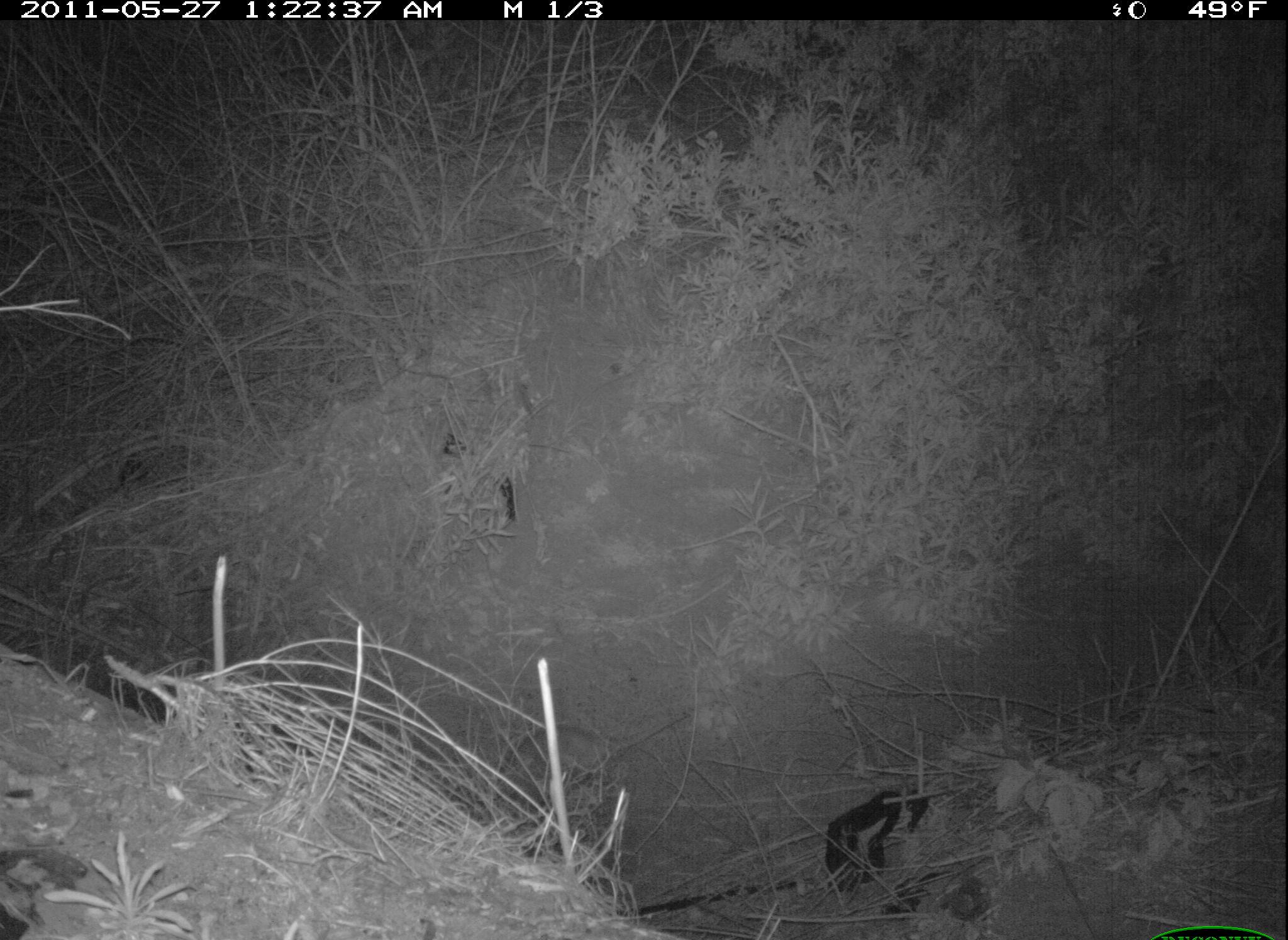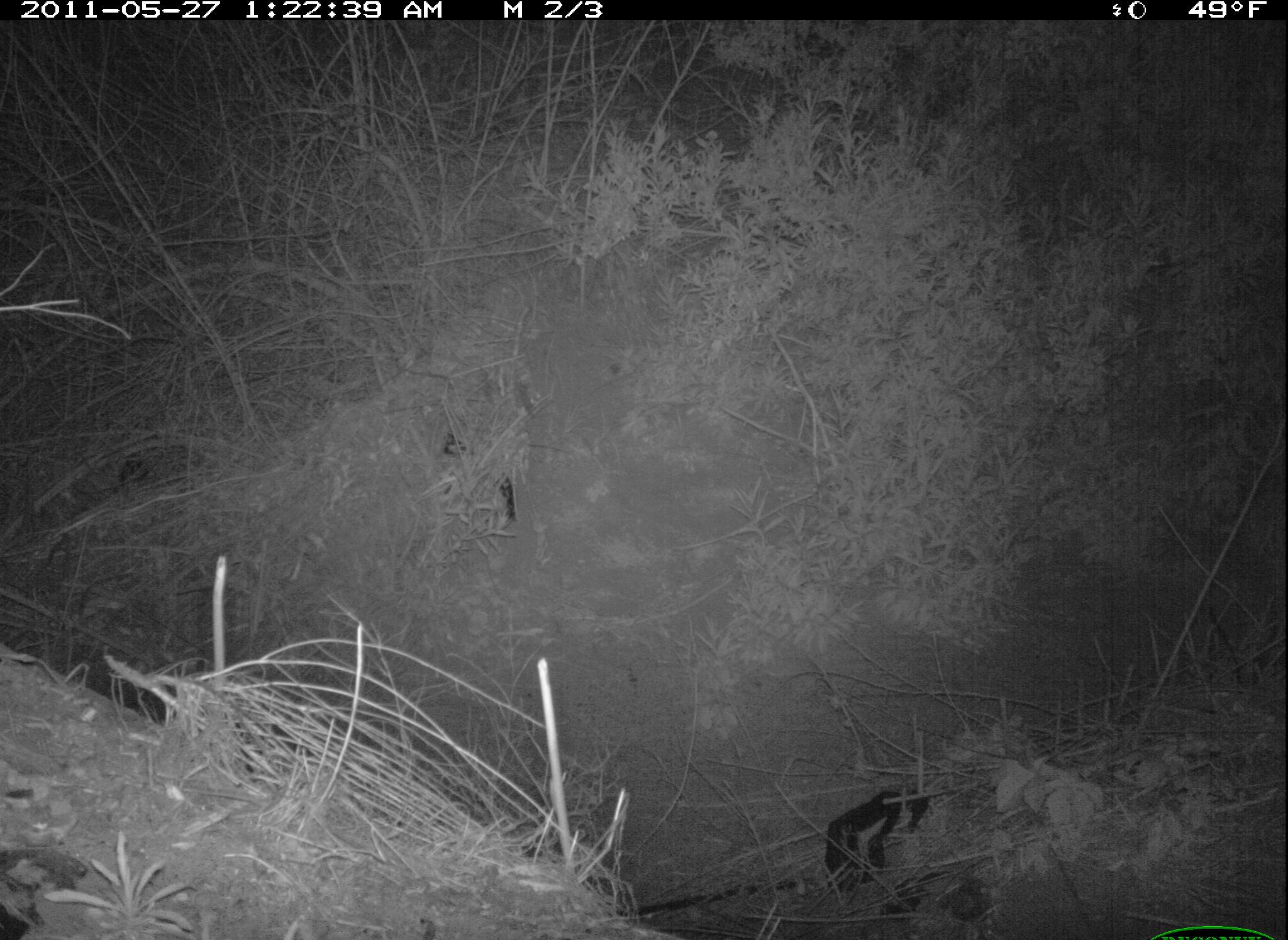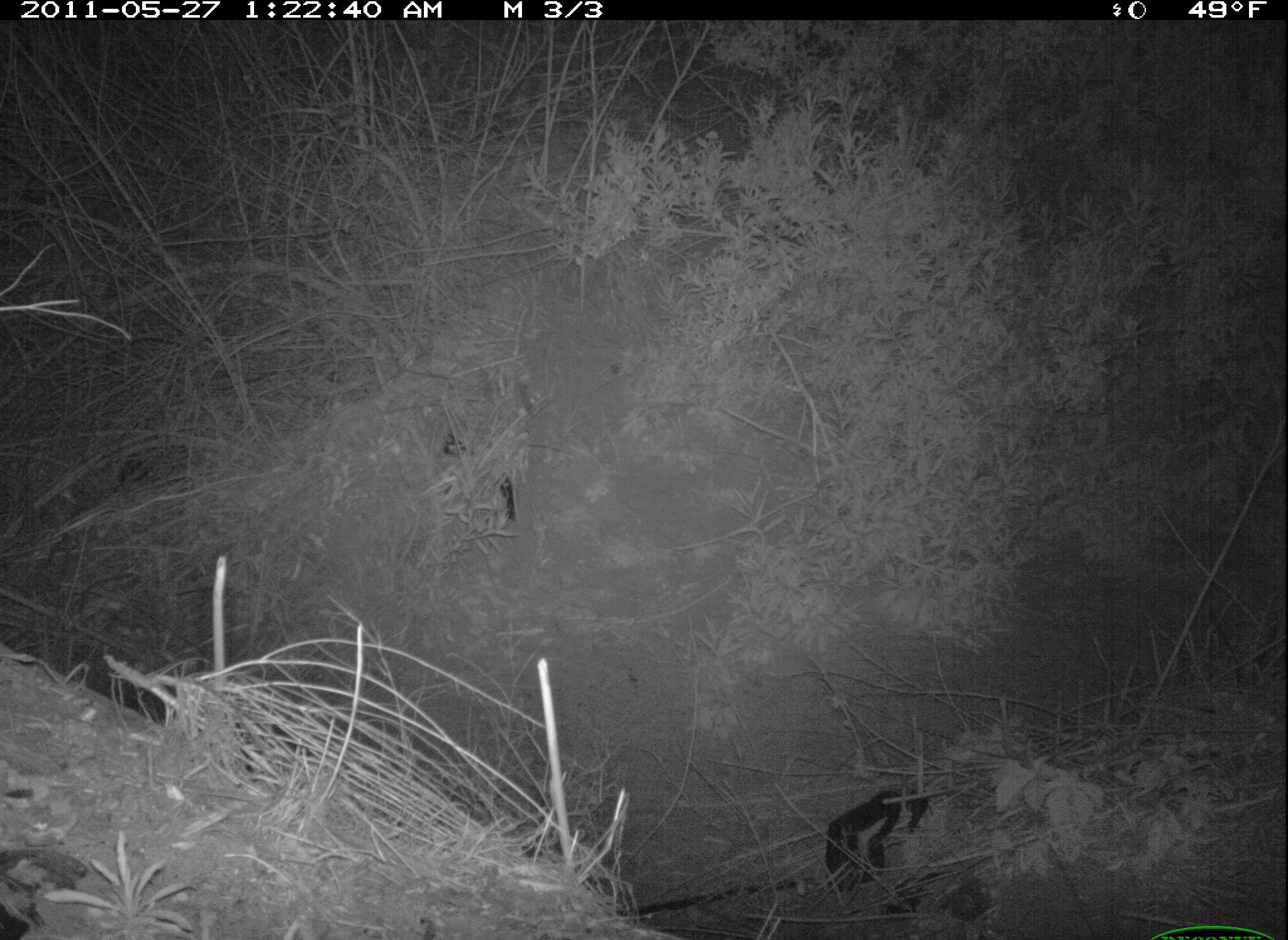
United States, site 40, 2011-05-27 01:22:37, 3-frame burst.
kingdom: Animalia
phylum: Chordata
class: Mammalia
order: Didelphimorphia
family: Didelphidae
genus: Didelphis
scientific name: Didelphis virginiana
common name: virginia opossum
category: opossum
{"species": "opossum (virginia opossum) (Didelphis virginiana)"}